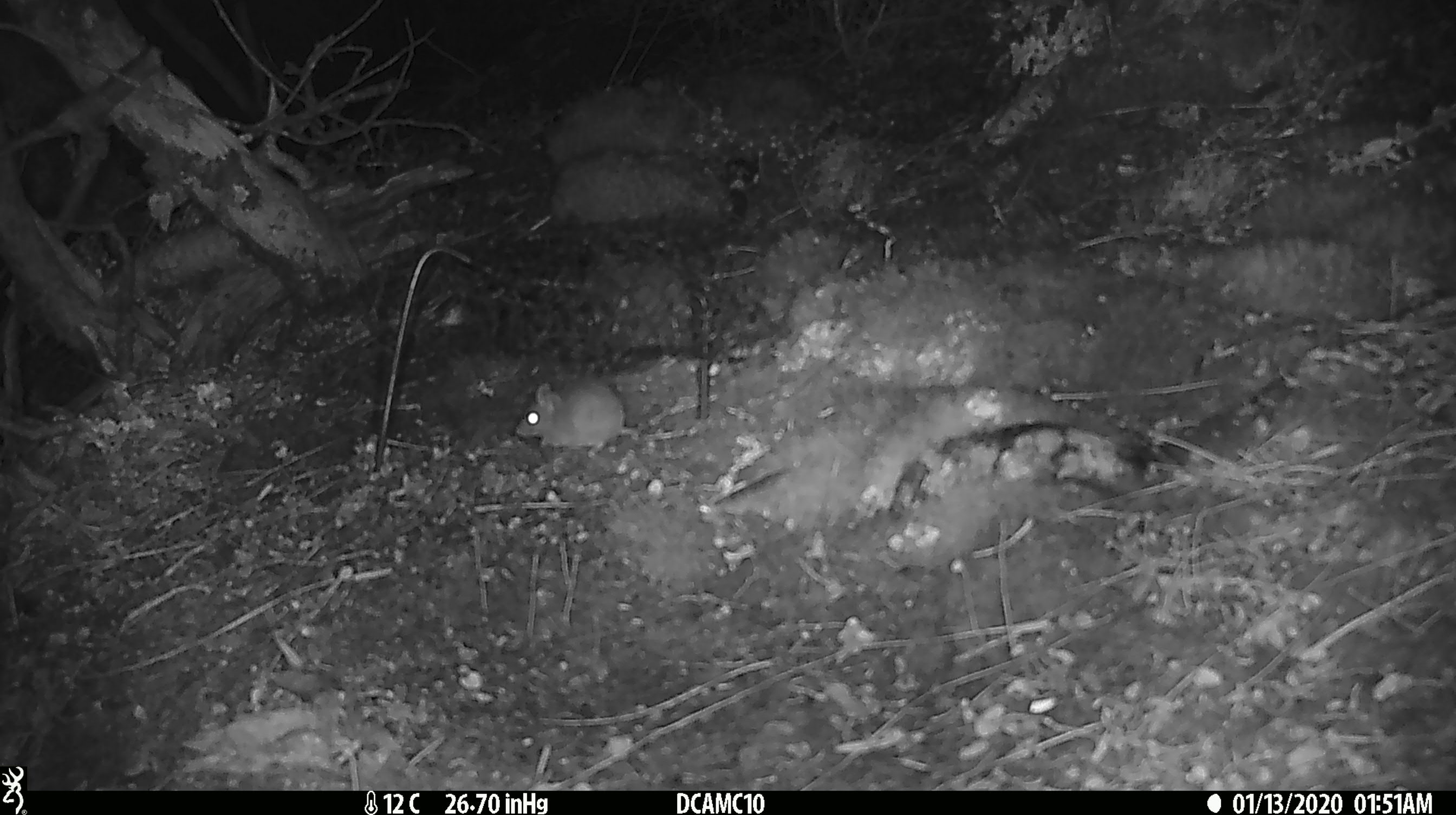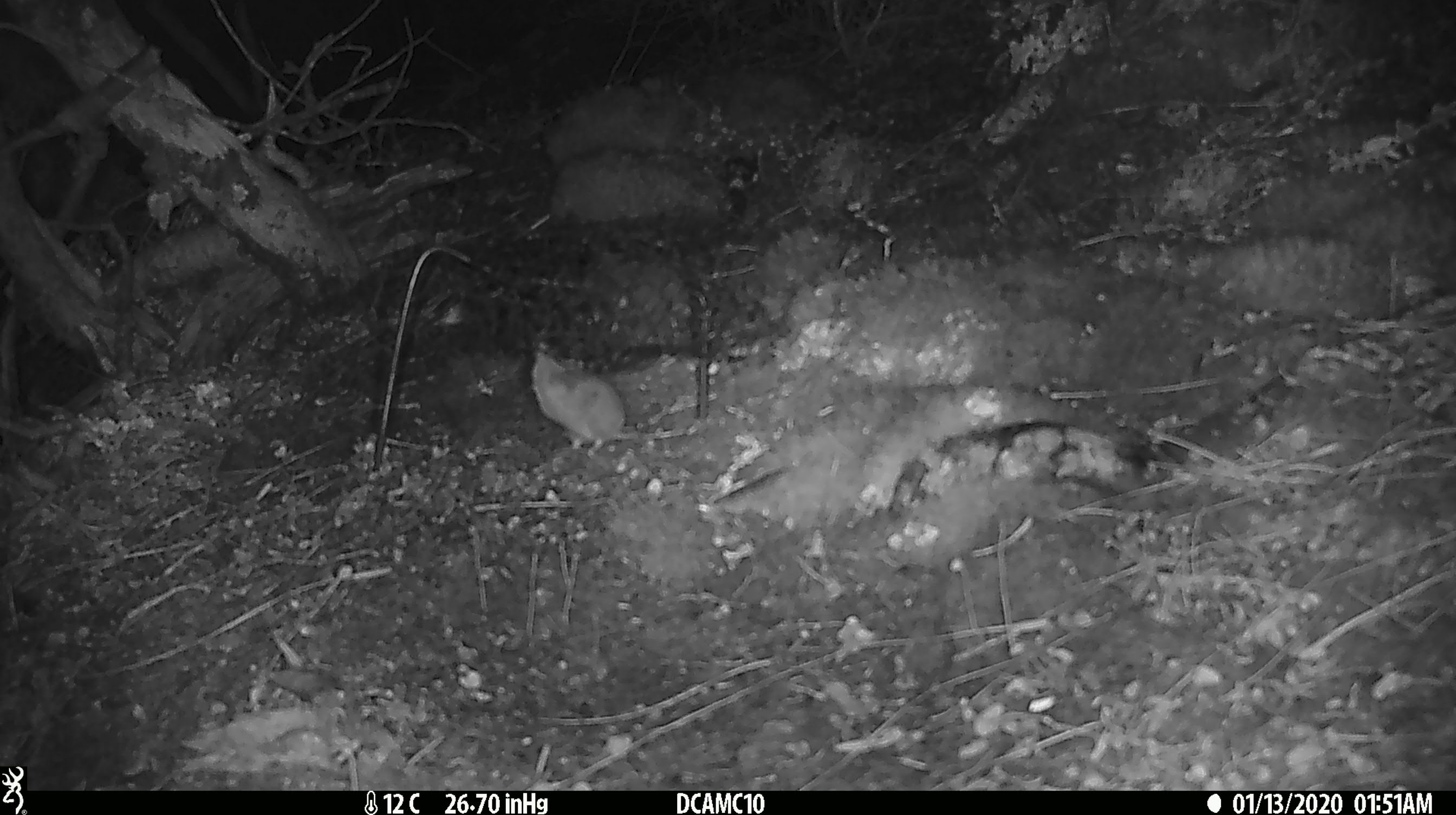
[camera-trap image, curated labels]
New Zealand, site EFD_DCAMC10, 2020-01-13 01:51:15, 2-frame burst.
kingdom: Animalia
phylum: Chordata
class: Mammalia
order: Rodentia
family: Muridae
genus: Mus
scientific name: Mus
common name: mouse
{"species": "mouse (Mus)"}